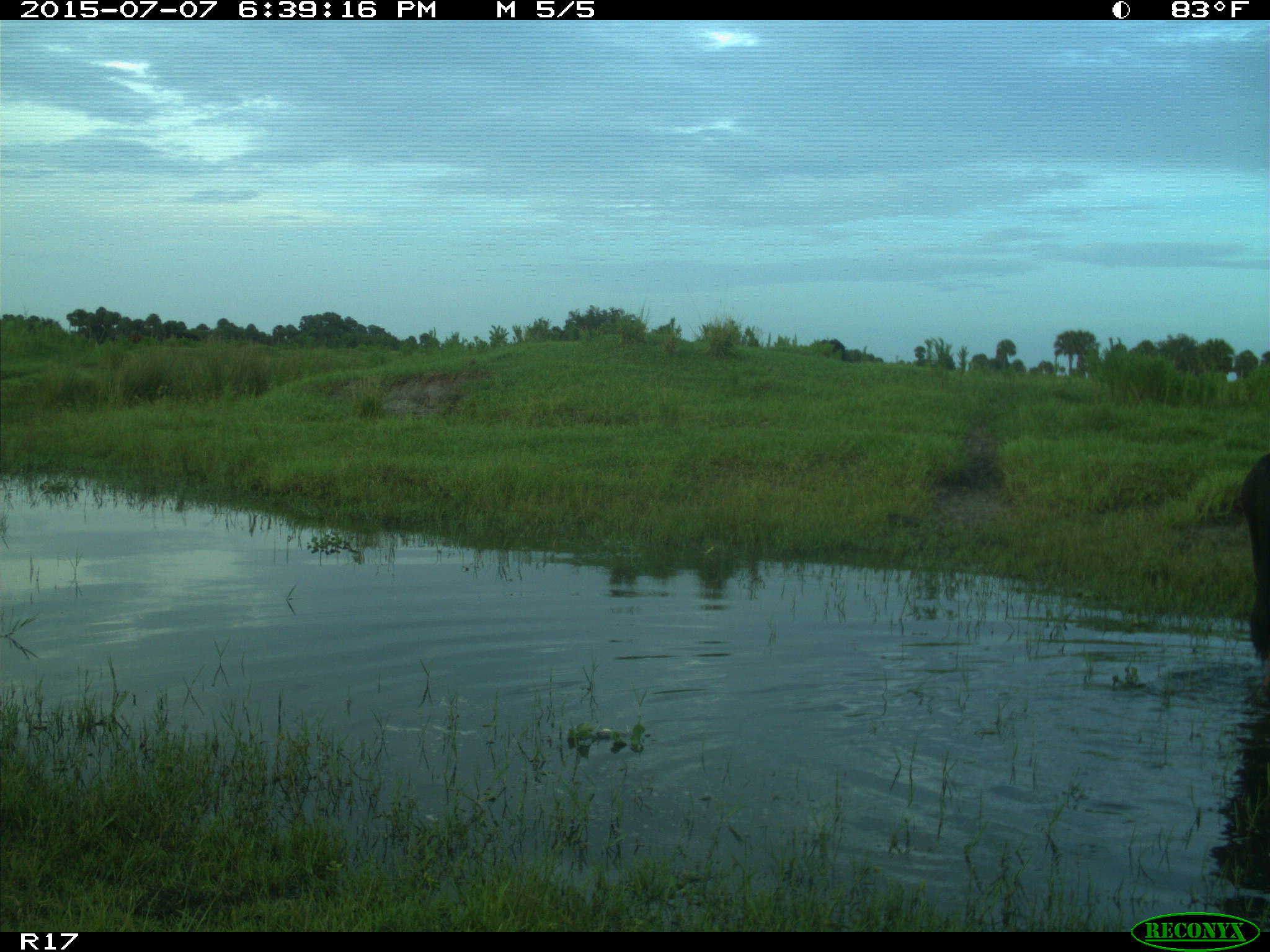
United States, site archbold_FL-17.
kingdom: Animalia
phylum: Chordata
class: Mammalia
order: Artiodactyla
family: Bovidae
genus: Bos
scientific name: Bos taurus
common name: domestic cow